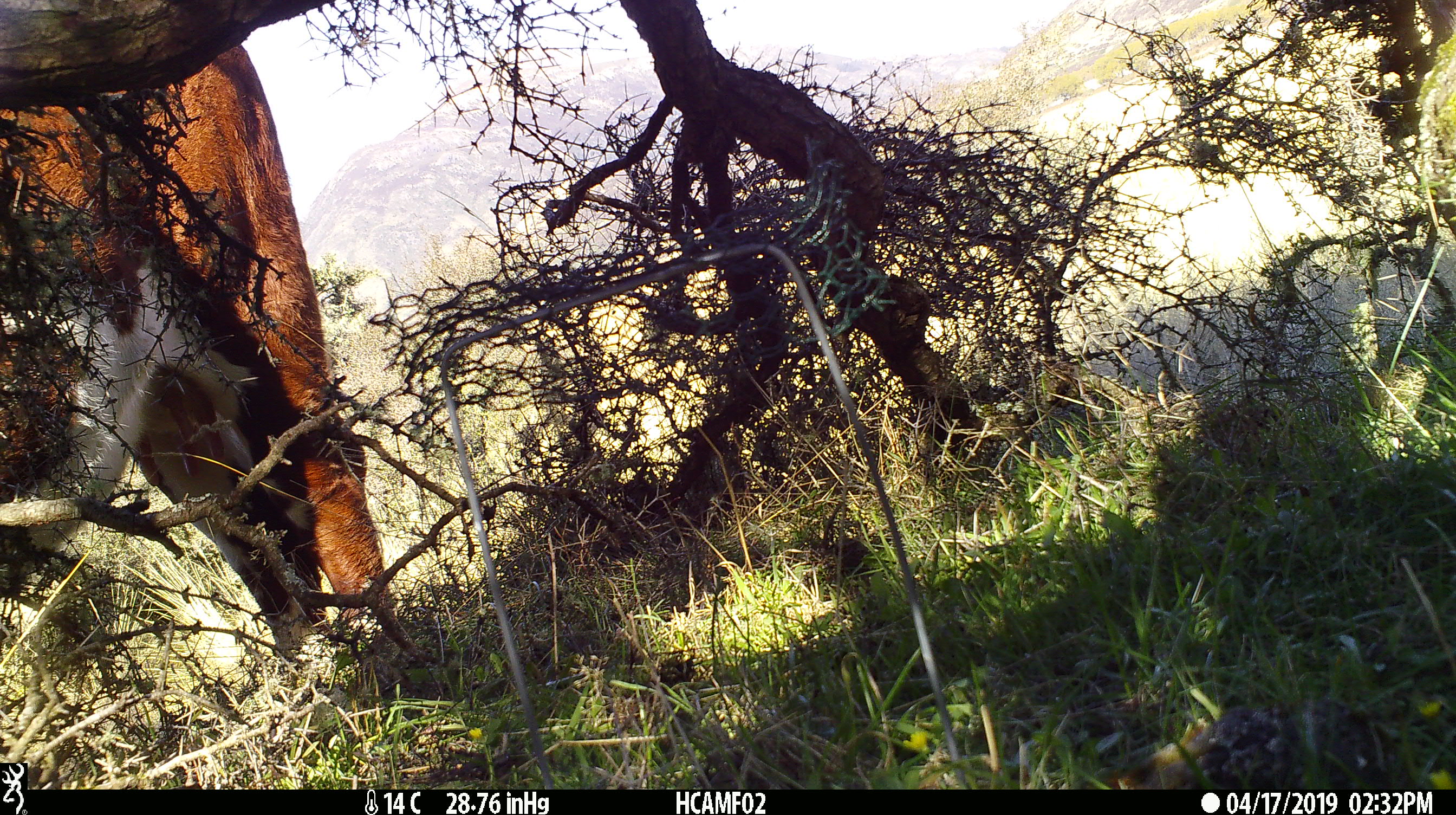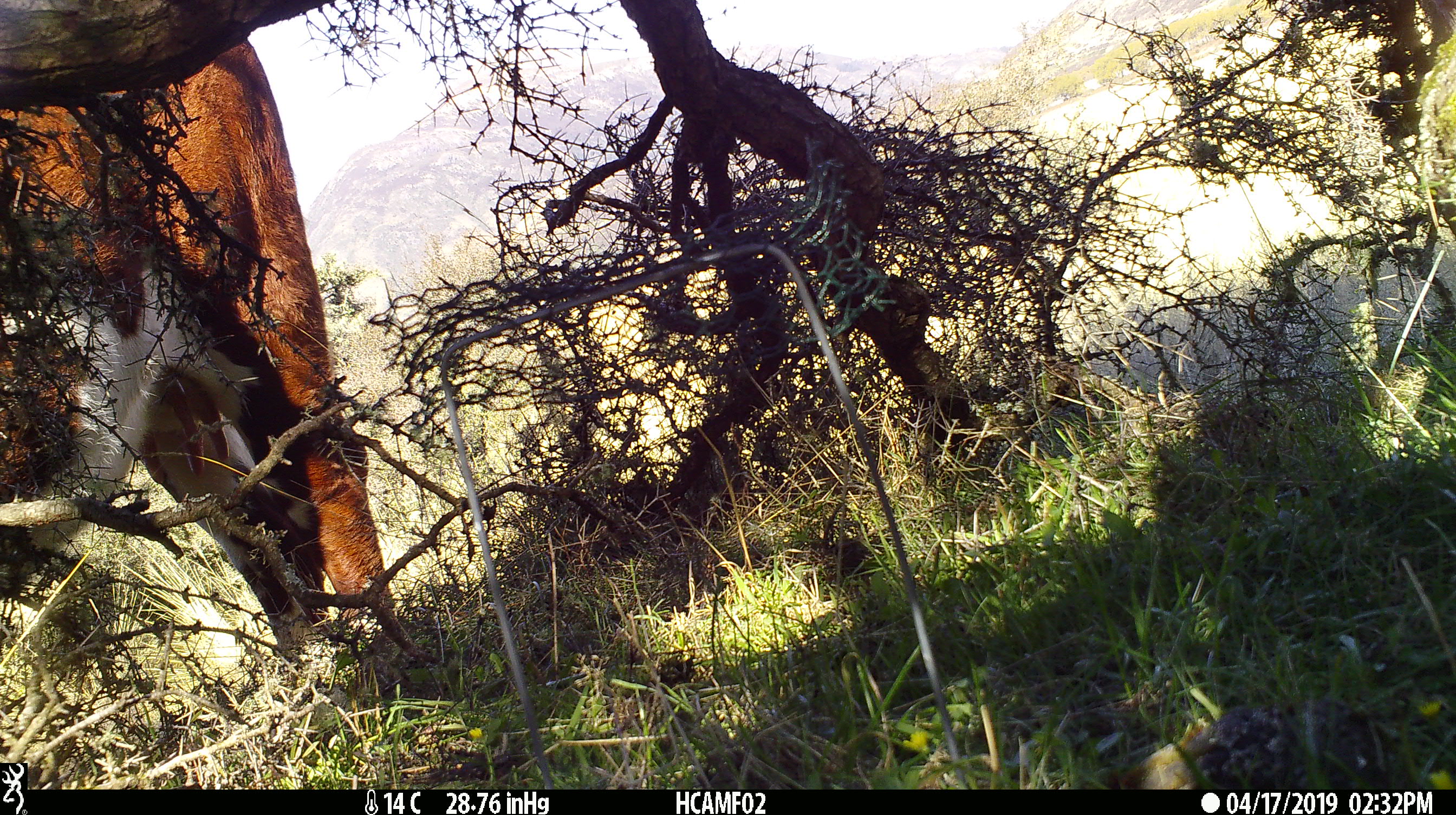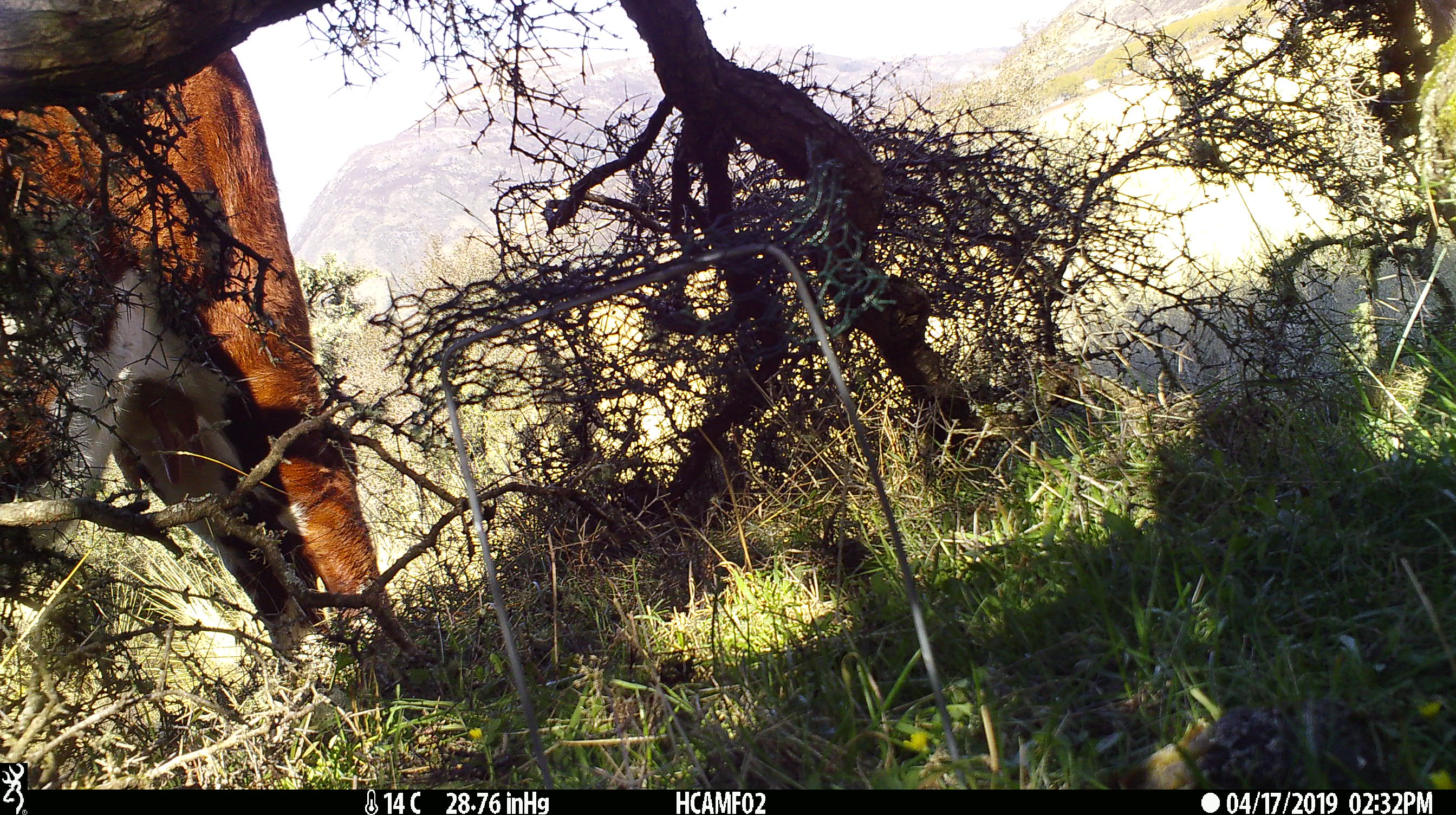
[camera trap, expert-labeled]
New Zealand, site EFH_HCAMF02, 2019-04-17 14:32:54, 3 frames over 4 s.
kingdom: Animalia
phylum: Chordata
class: Mammalia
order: Artiodactyla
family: Bovidae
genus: Bos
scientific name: Bos taurus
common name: domestic cow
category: cow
Cow (domestic cow) (Bos taurus).